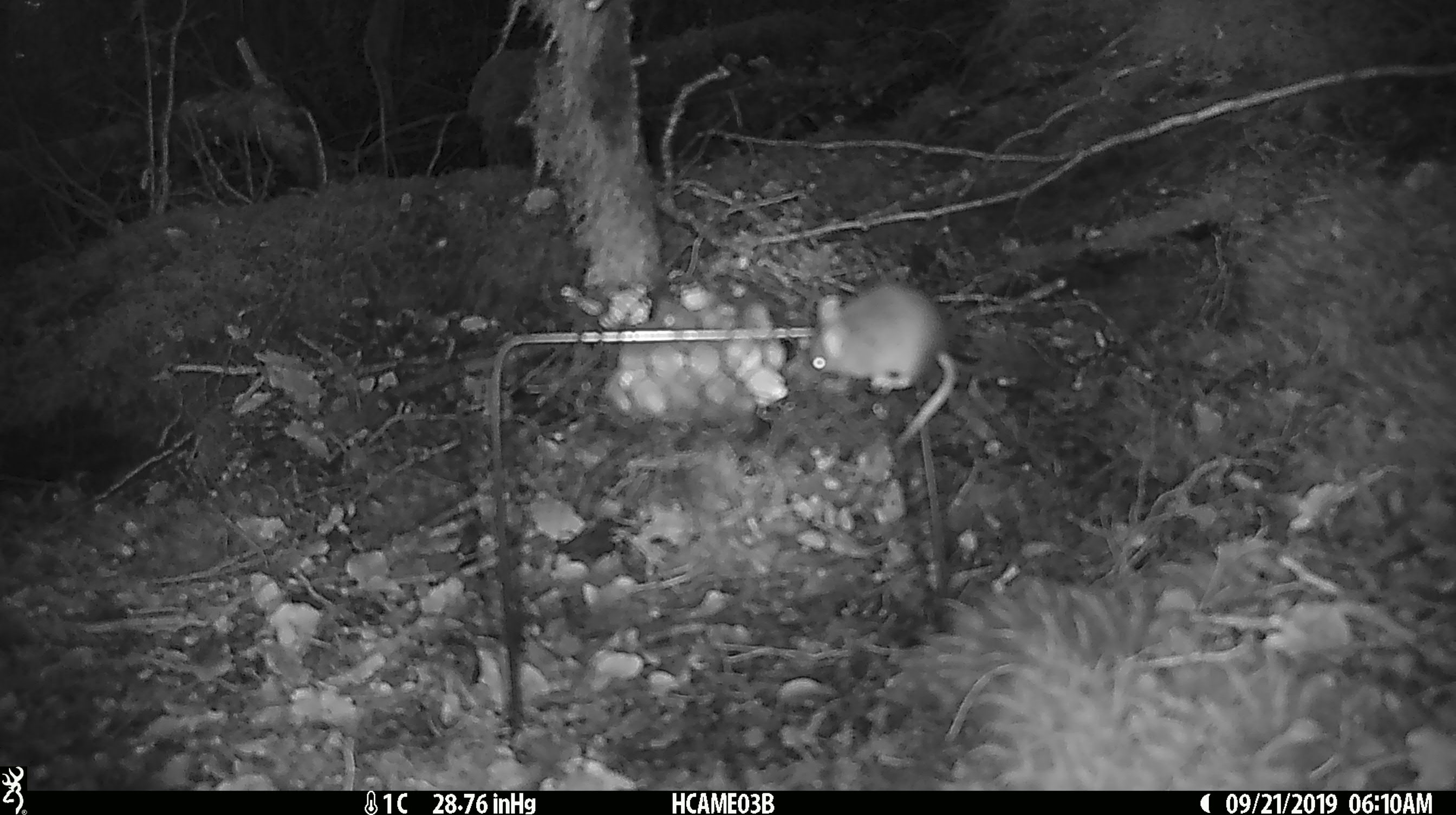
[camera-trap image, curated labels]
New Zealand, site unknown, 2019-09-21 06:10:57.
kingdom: Animalia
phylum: Chordata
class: Mammalia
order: Rodentia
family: Muridae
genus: Mus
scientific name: Mus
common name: mouse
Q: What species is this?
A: Mouse (Mus).